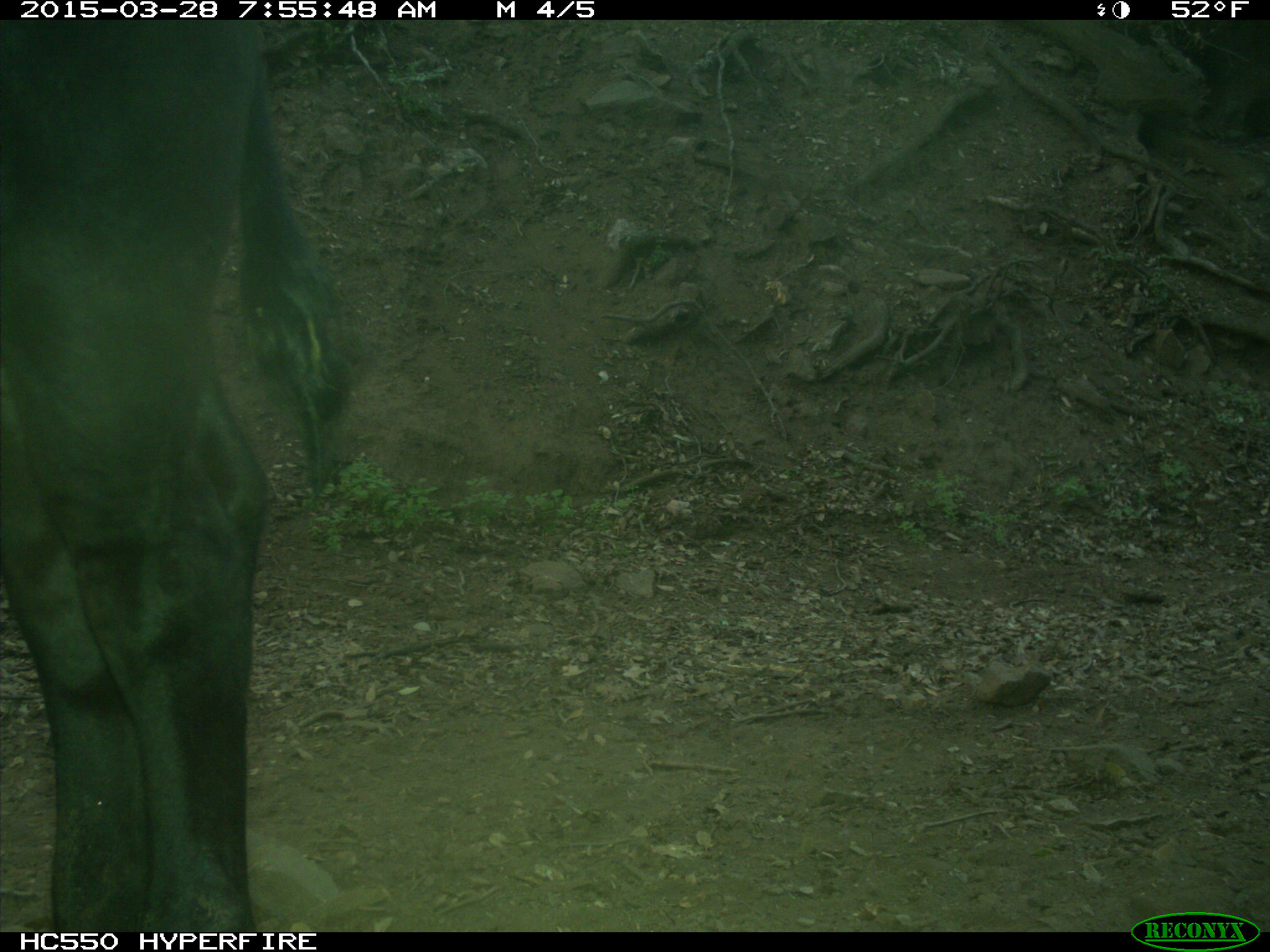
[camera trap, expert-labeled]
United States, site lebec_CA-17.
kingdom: Animalia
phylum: Chordata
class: Mammalia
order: Artiodactyla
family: Bovidae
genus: Bos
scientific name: Bos taurus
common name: domestic cow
Bos taurus (domestic cow).